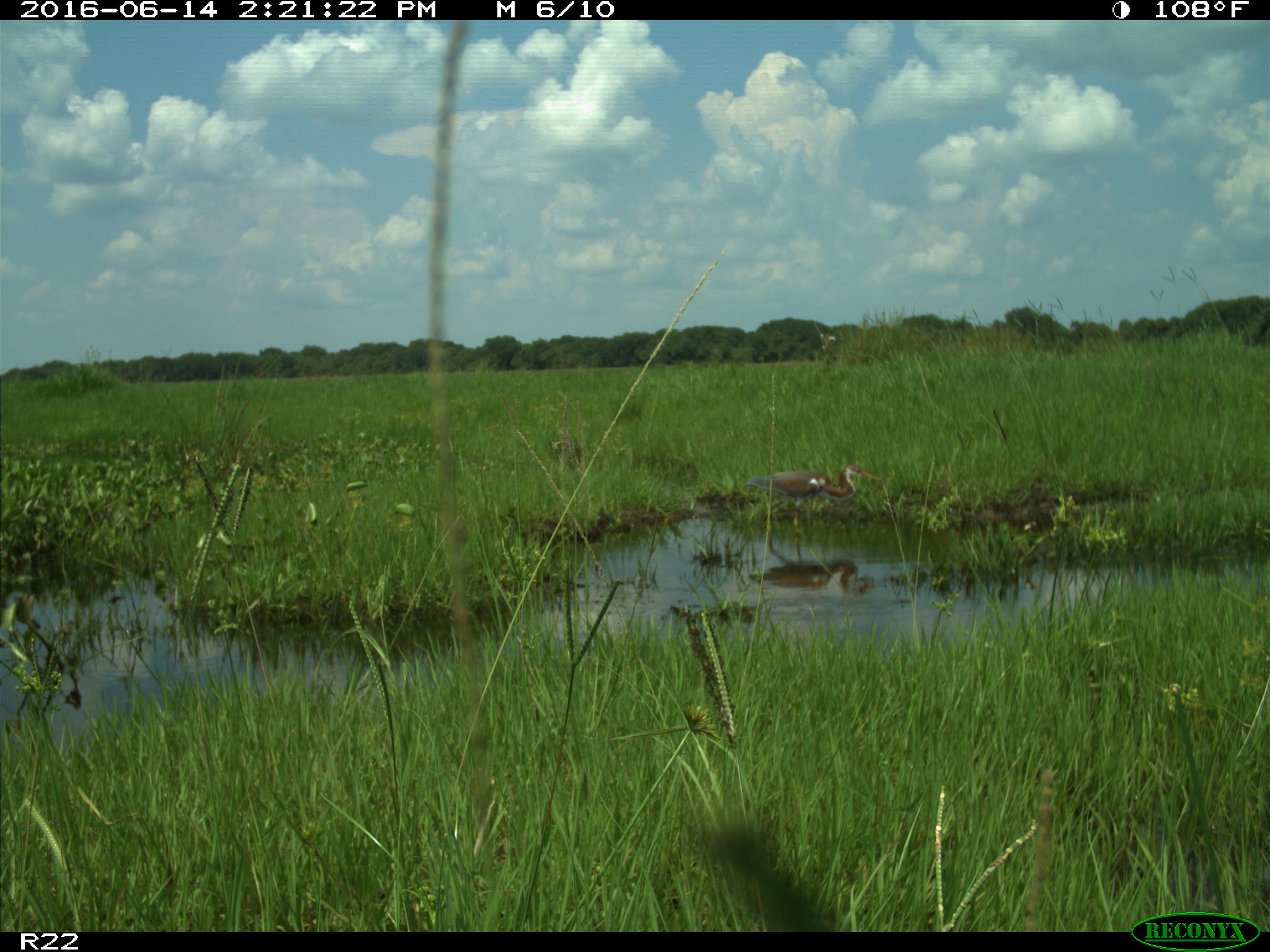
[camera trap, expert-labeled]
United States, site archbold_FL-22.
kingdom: Animalia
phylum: Chordata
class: Aves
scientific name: Aves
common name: birds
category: unidentified bird